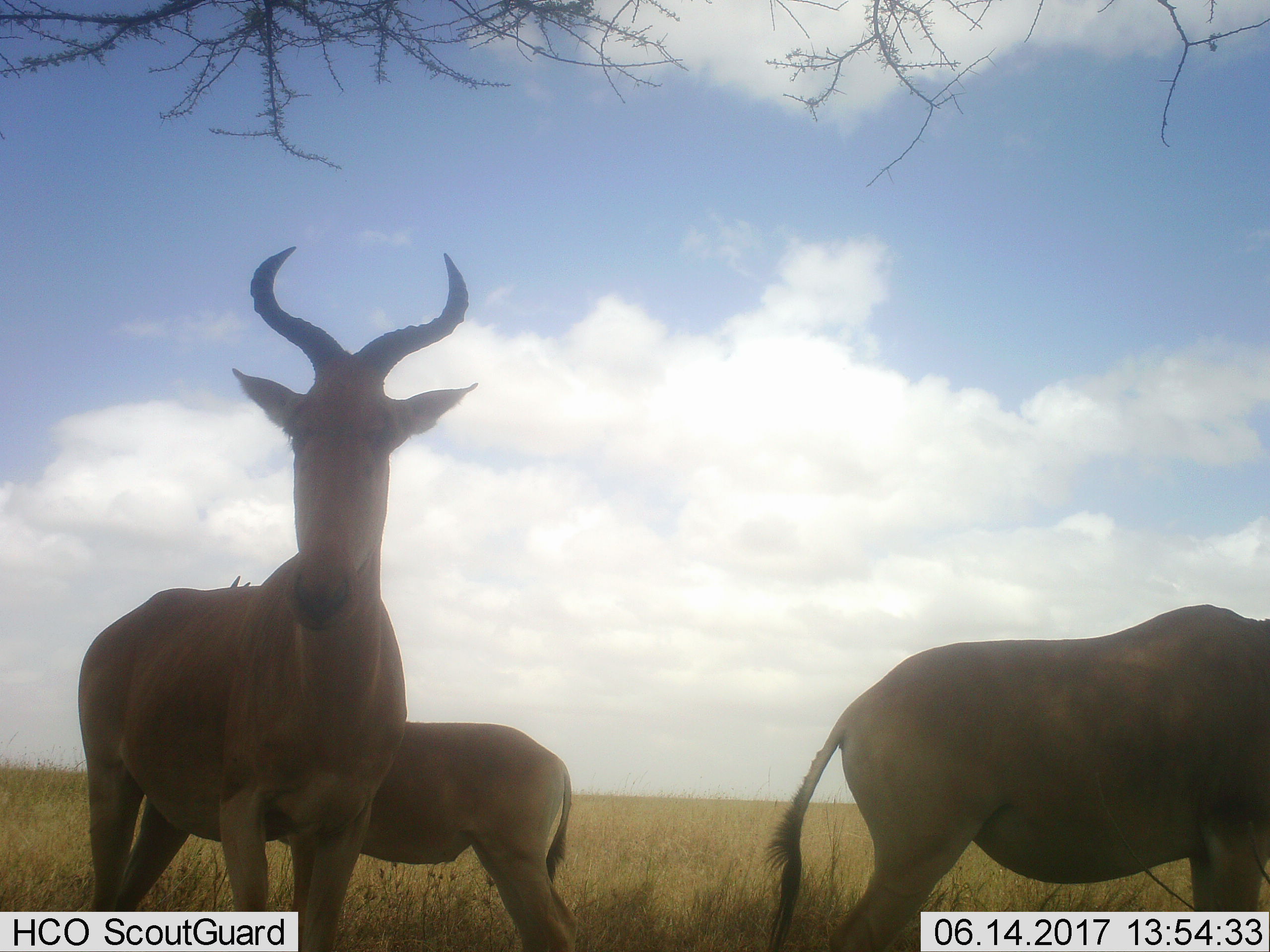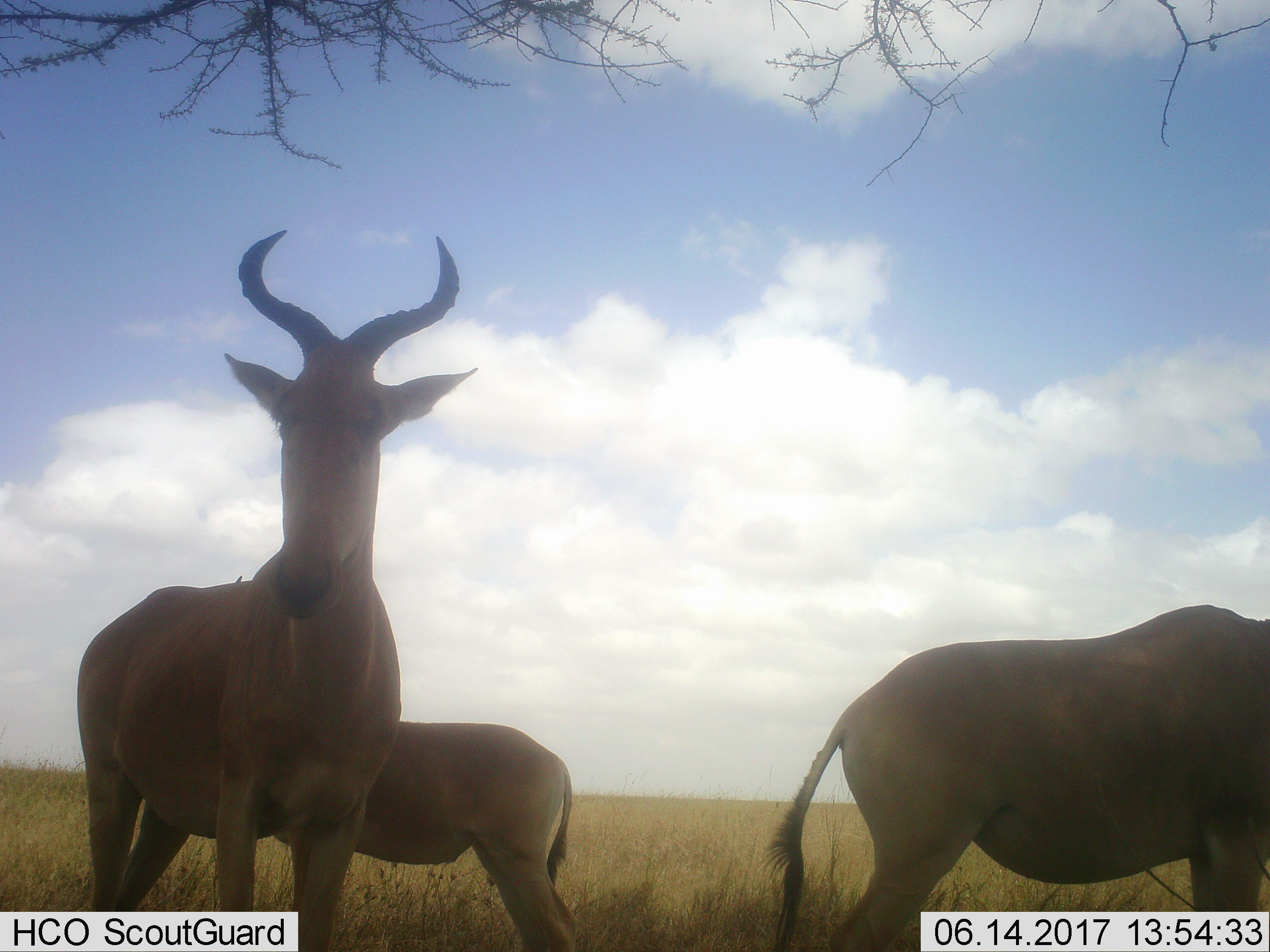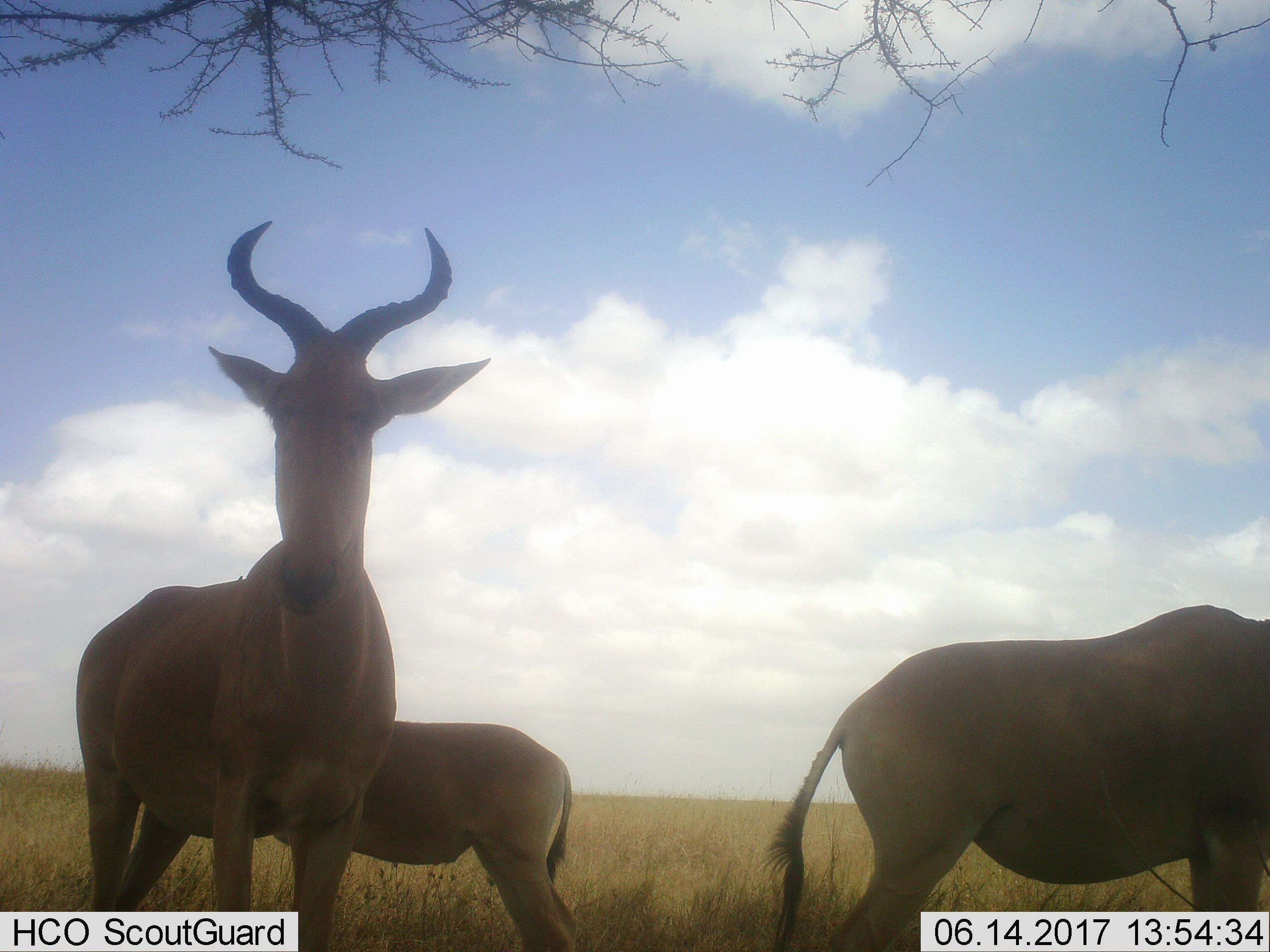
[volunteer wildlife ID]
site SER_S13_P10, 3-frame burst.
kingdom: Animalia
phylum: Chordata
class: Mammalia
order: Artiodactyla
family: Bovidae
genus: Alcelaphus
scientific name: Alcelaphus buselaphus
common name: hartebeest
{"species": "hartebeest (Alcelaphus buselaphus)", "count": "3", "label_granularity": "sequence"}